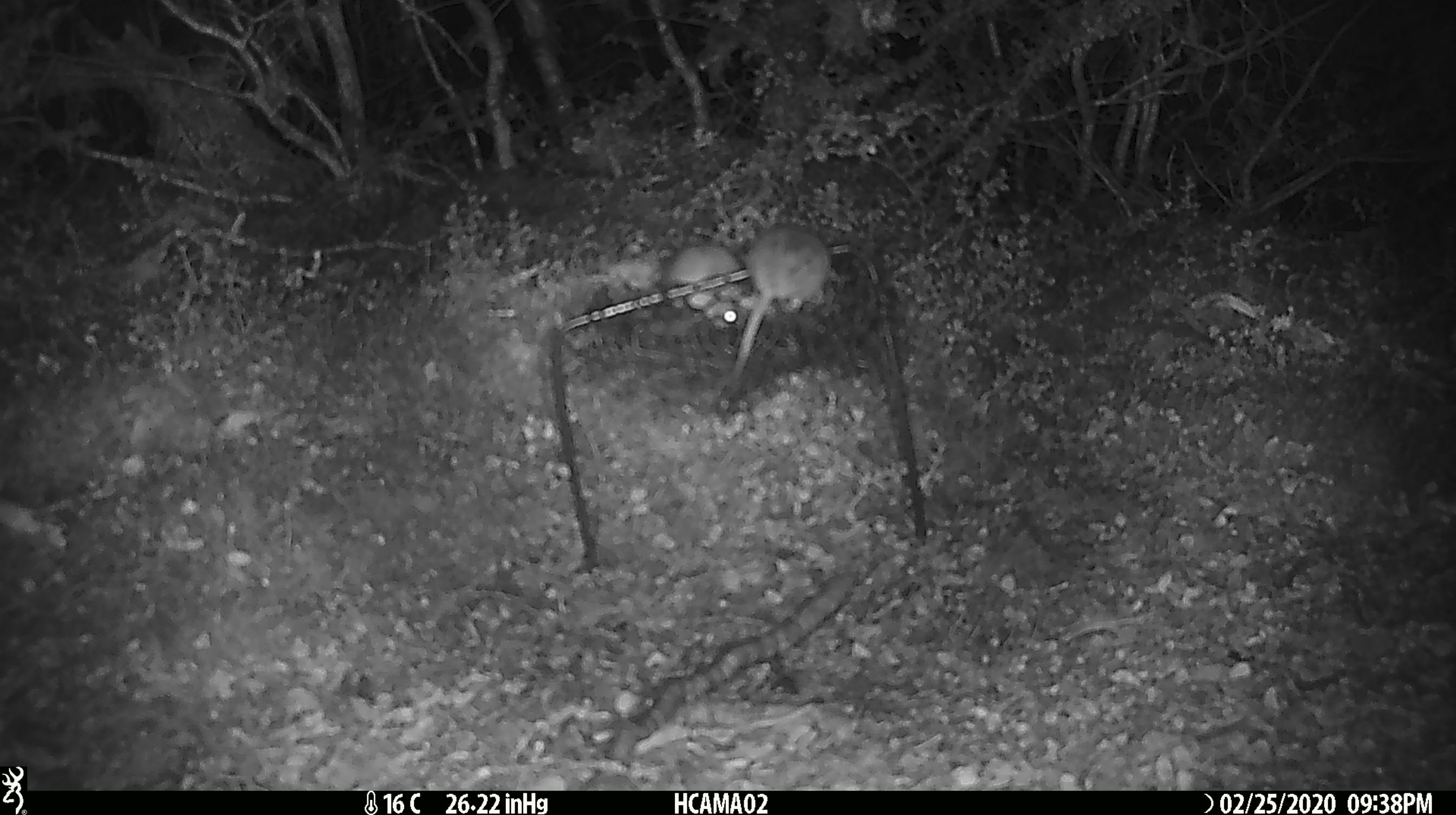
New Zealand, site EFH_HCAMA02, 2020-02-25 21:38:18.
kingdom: Animalia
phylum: Chordata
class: Mammalia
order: Rodentia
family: Muridae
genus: Mus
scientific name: Mus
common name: mouse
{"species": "mouse (Mus)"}